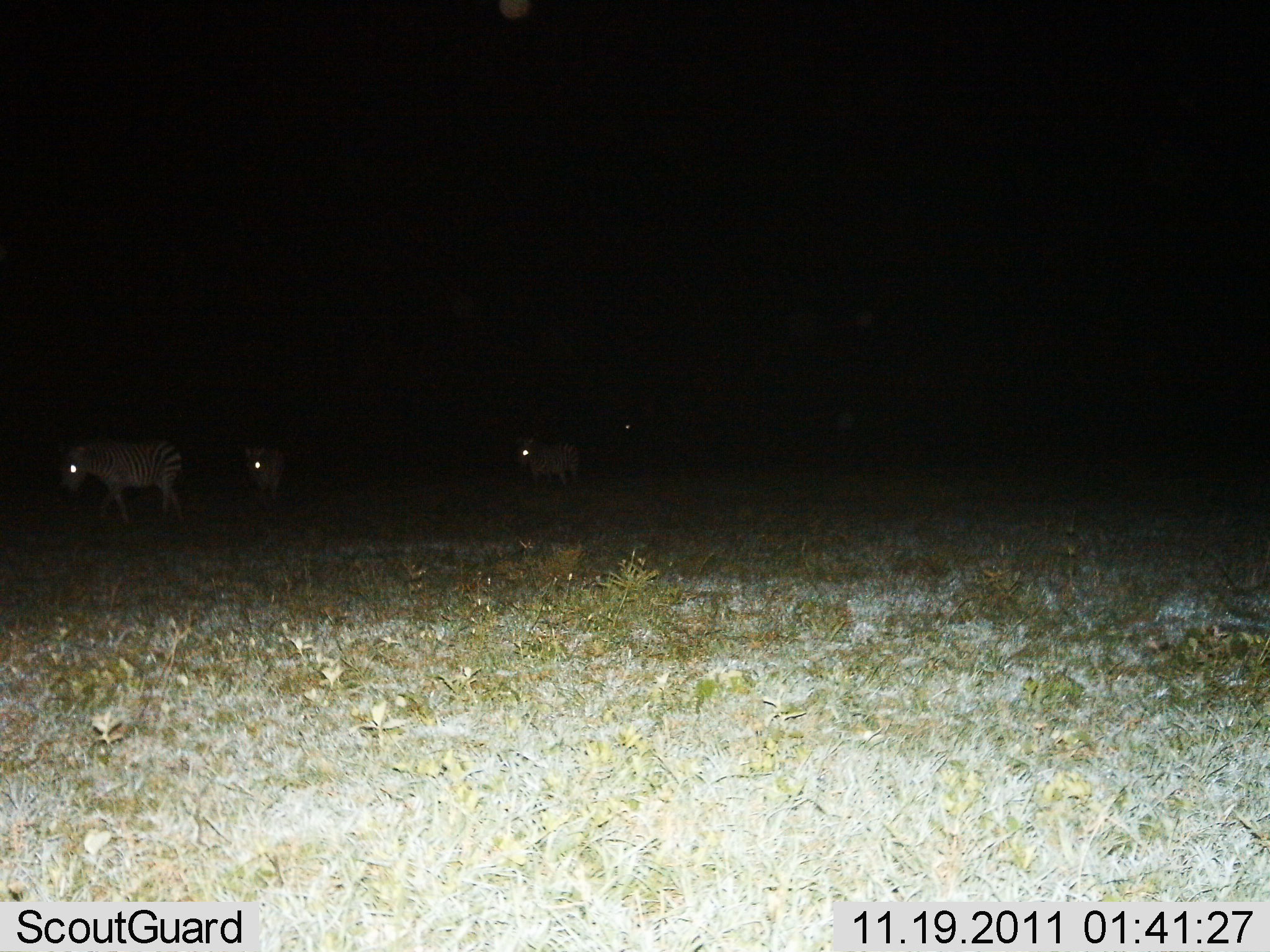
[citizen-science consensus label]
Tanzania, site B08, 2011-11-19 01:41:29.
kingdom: Animalia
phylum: Chordata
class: Mammalia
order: Perissodactyla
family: Equidae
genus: Equus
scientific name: Equus quagga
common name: plains zebra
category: zebra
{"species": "zebra (plains zebra) (Equus quagga)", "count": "4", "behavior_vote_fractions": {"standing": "54%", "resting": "0%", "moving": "46%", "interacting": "0%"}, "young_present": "0%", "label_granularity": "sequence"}